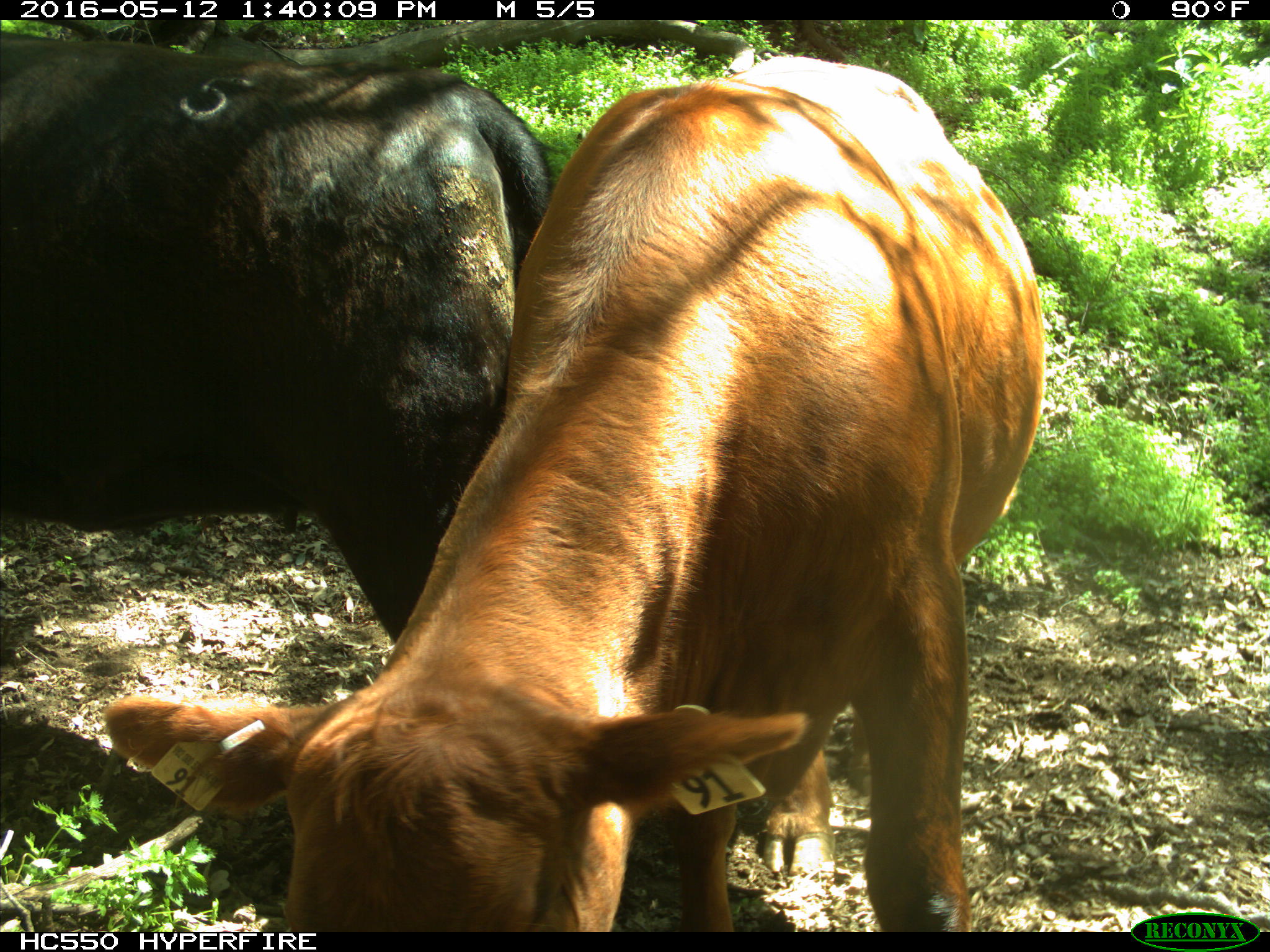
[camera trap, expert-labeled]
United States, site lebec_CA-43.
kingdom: Animalia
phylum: Chordata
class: Mammalia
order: Artiodactyla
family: Bovidae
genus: Bos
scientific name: Bos taurus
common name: domestic cow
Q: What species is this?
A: Bos taurus (domestic cow).